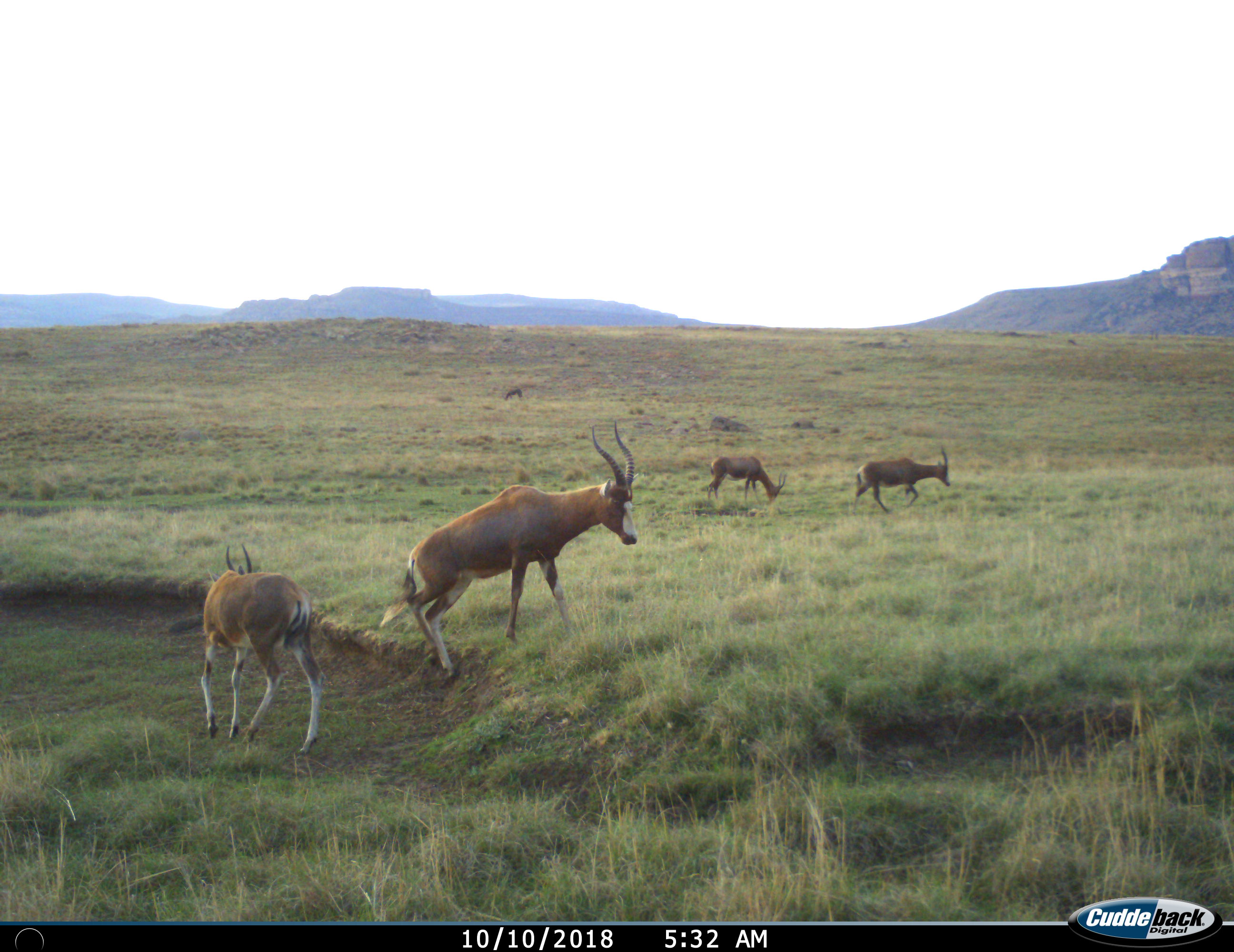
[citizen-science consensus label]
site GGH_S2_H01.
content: unidentified animal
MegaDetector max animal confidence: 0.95